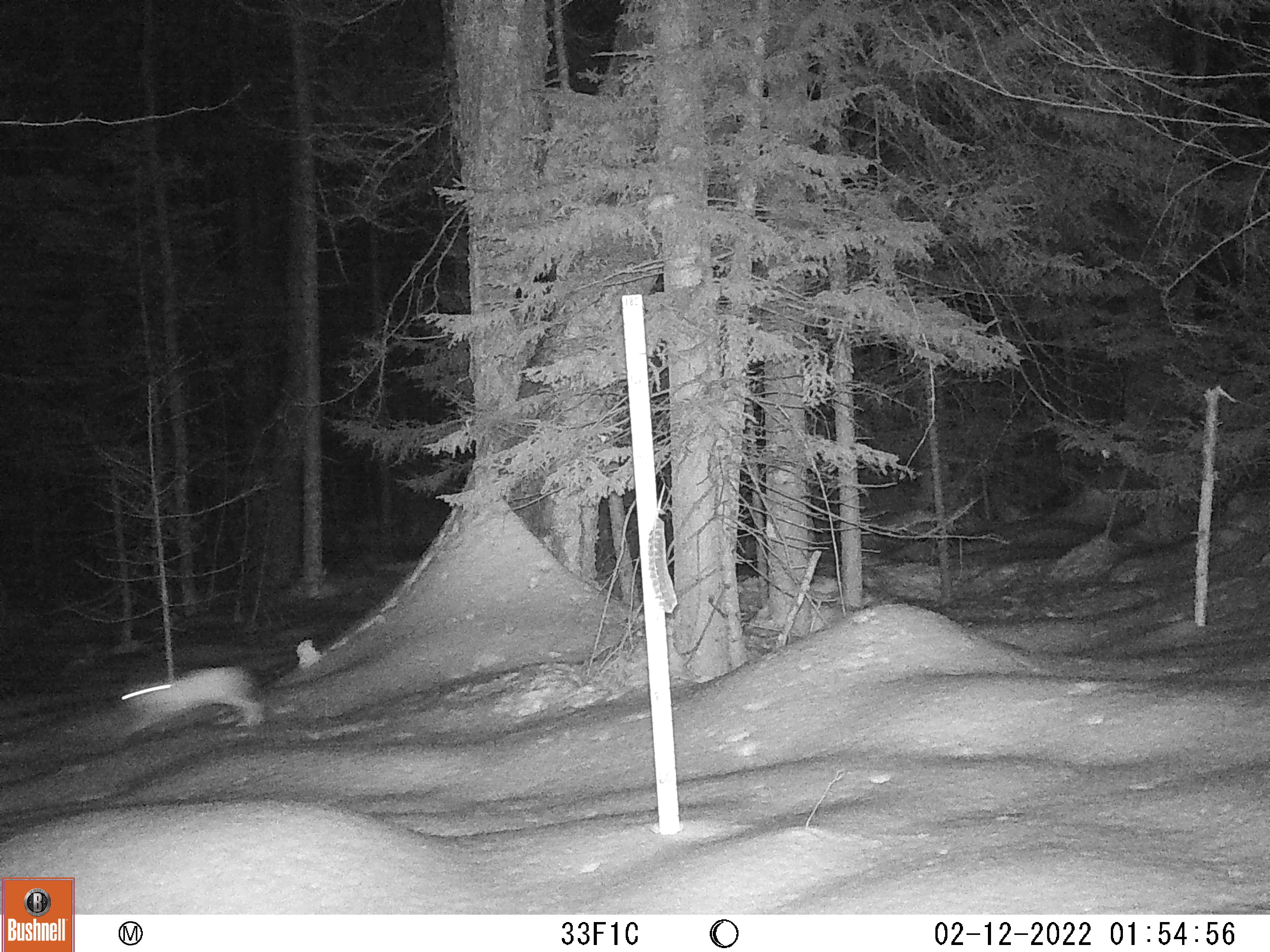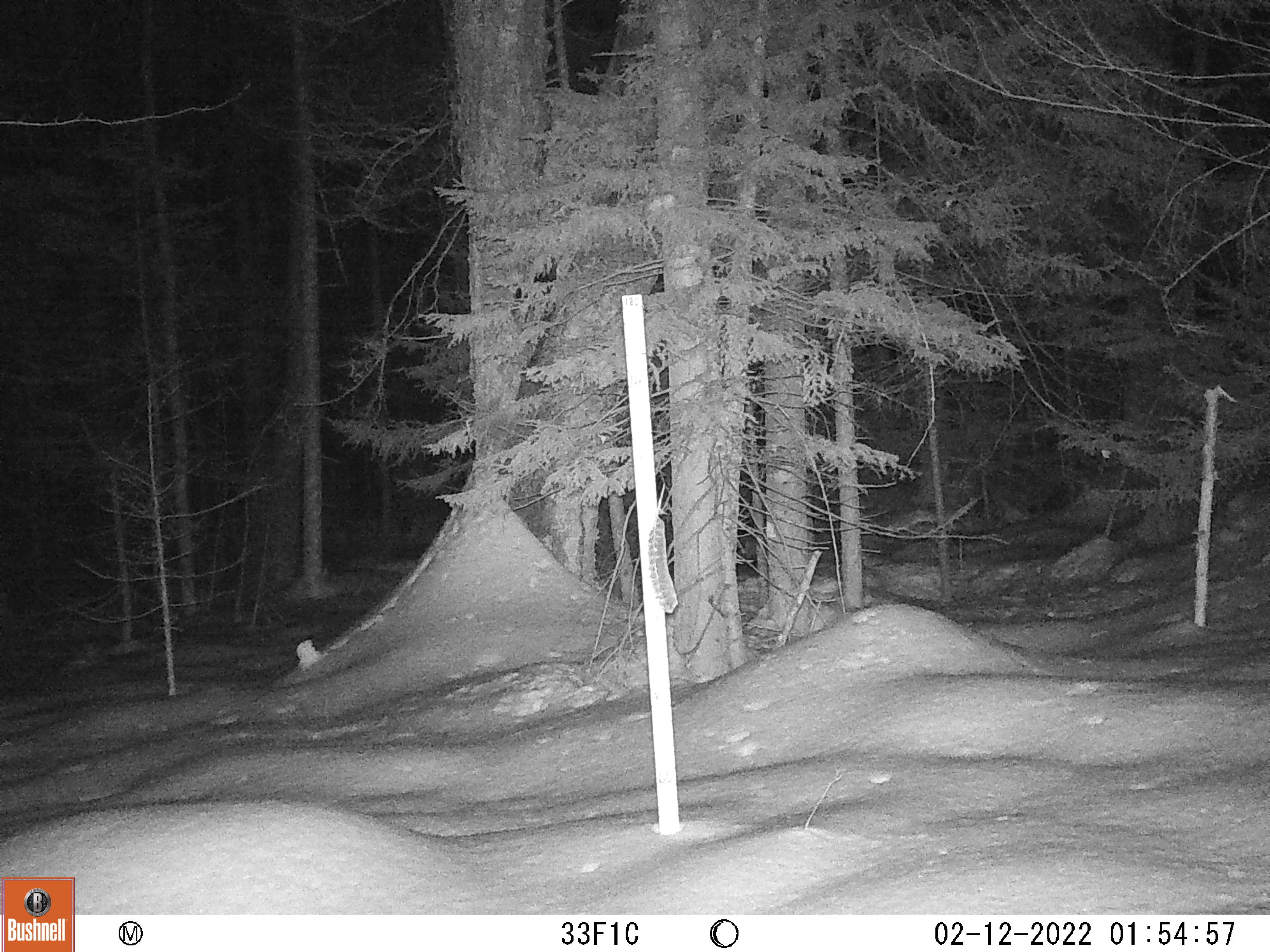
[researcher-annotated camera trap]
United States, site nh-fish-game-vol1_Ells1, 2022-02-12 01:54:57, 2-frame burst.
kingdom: Animalia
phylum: Chordata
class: Mammalia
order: Lagomorpha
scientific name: Lagomorpha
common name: rabbit or hare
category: rabbit or hare sp.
Rabbit or hare sp. (rabbit or hare) (Lagomorpha).